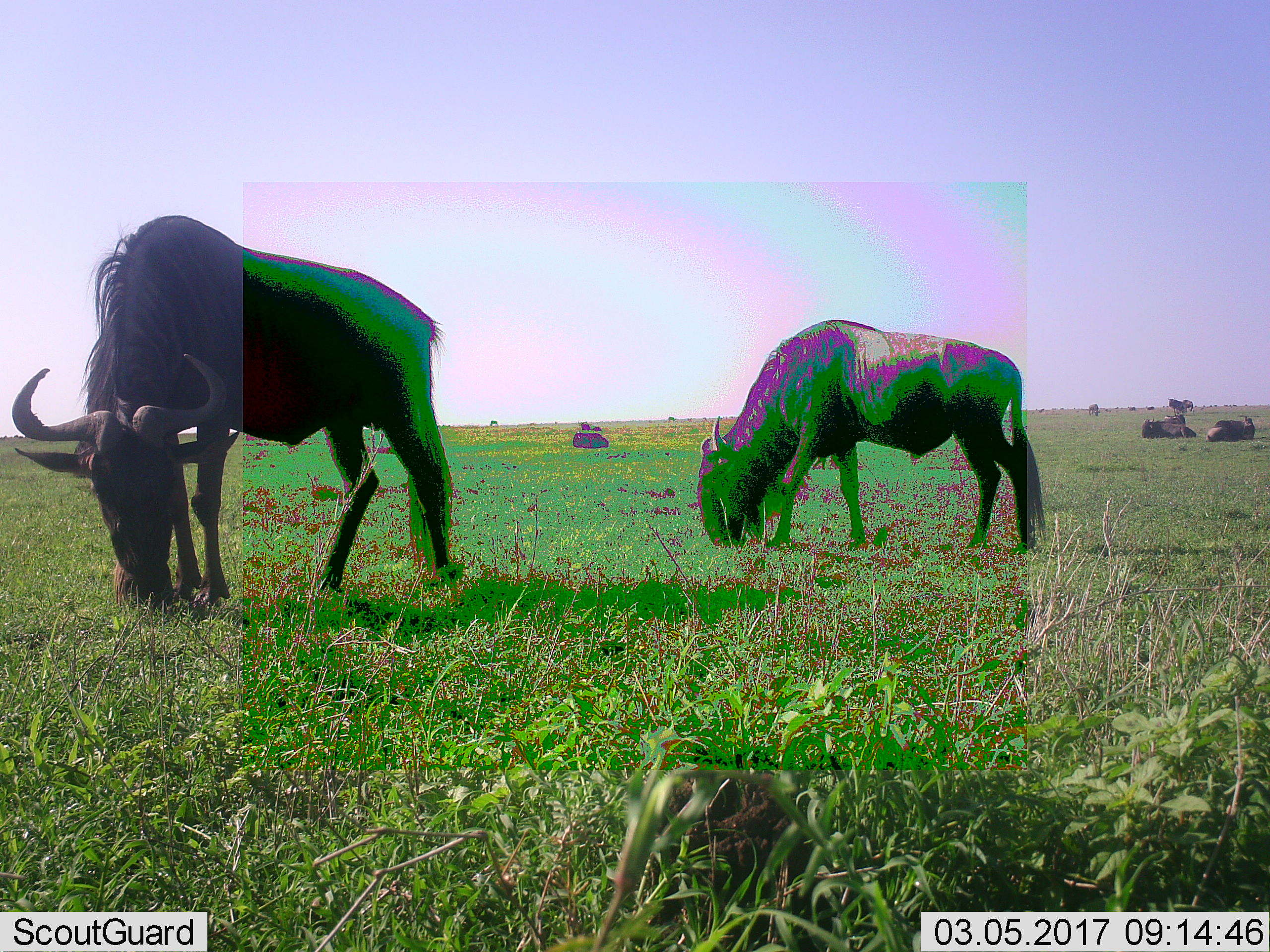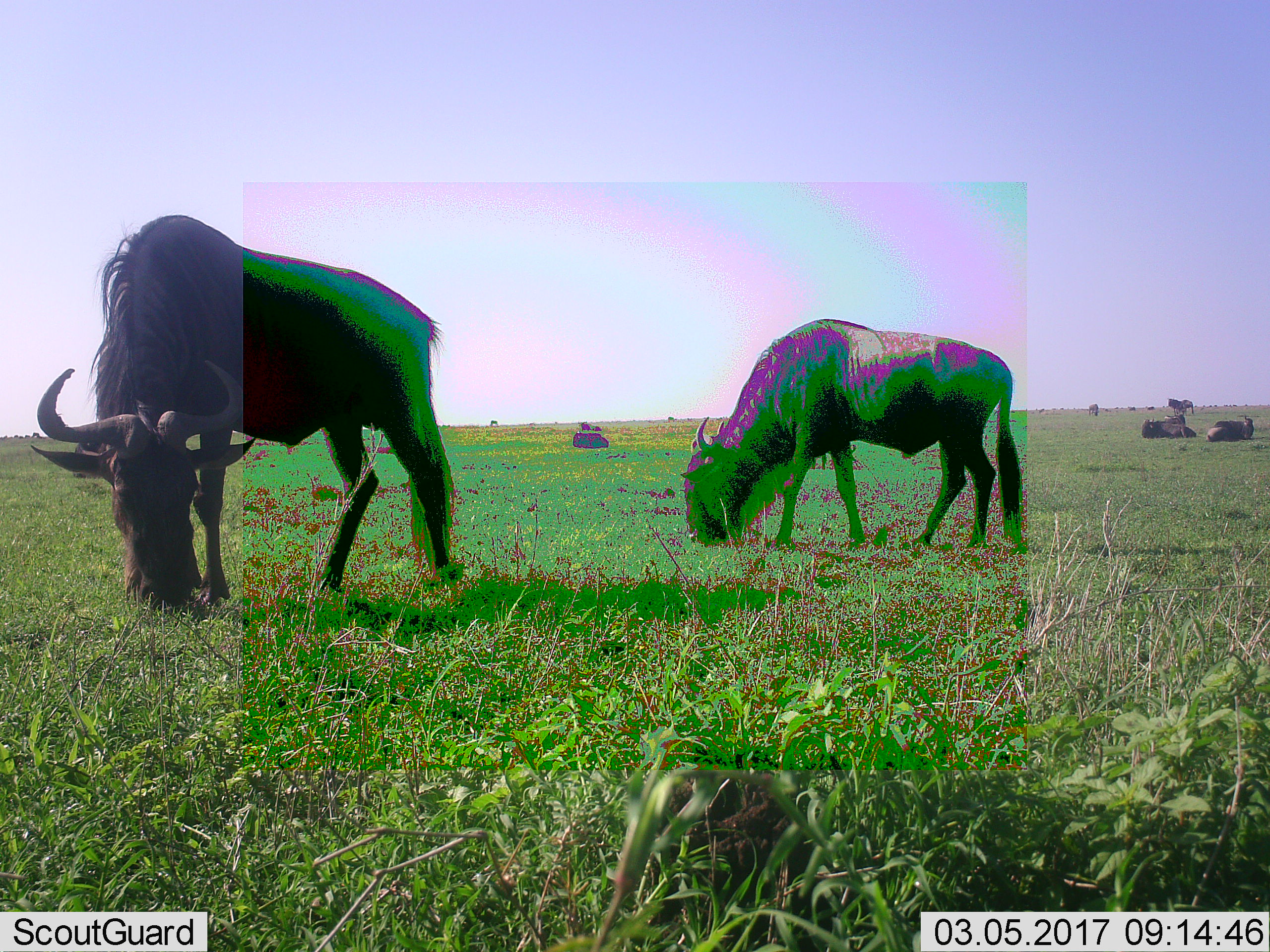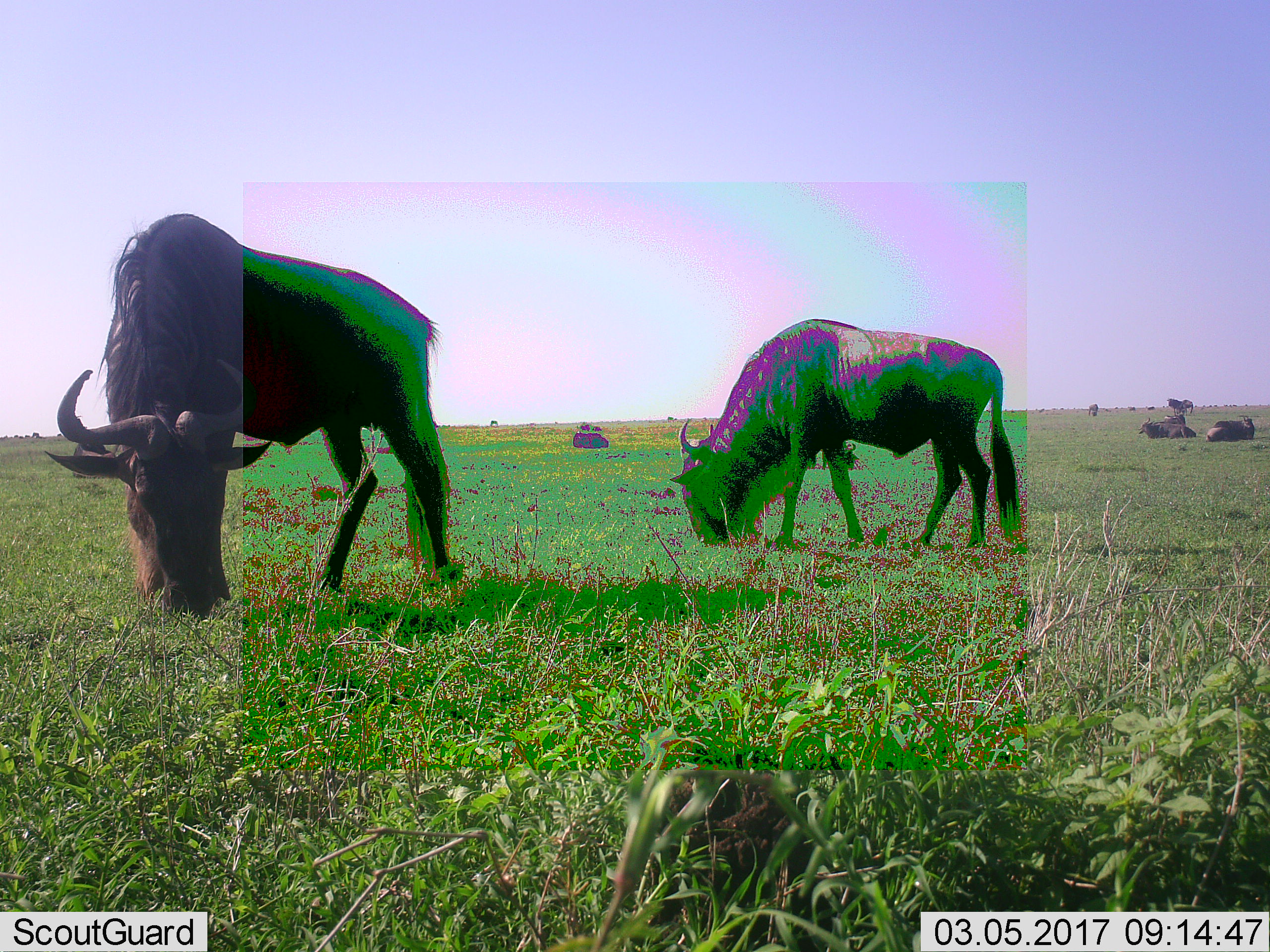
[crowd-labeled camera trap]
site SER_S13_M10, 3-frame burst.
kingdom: Animalia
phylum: Chordata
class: Mammalia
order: Artiodactyla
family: Bovidae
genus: Connochaetes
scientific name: Connochaetes taurinus taurinus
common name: blue wildebeest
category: wildebeestblue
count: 6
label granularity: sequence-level